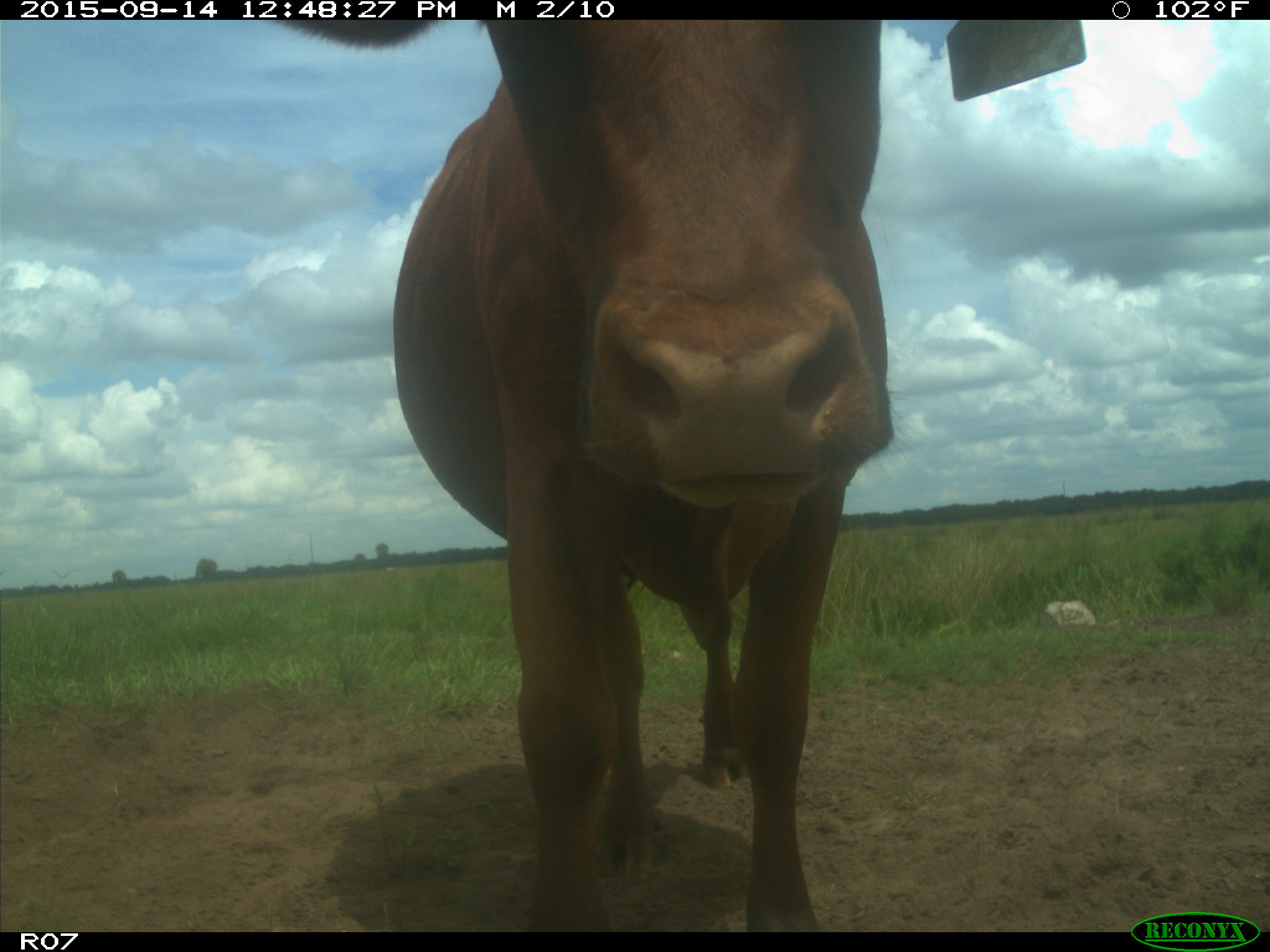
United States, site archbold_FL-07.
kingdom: Animalia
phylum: Chordata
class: Mammalia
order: Artiodactyla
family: Bovidae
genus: Bos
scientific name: Bos taurus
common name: domestic cow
Bos taurus (domestic cow).